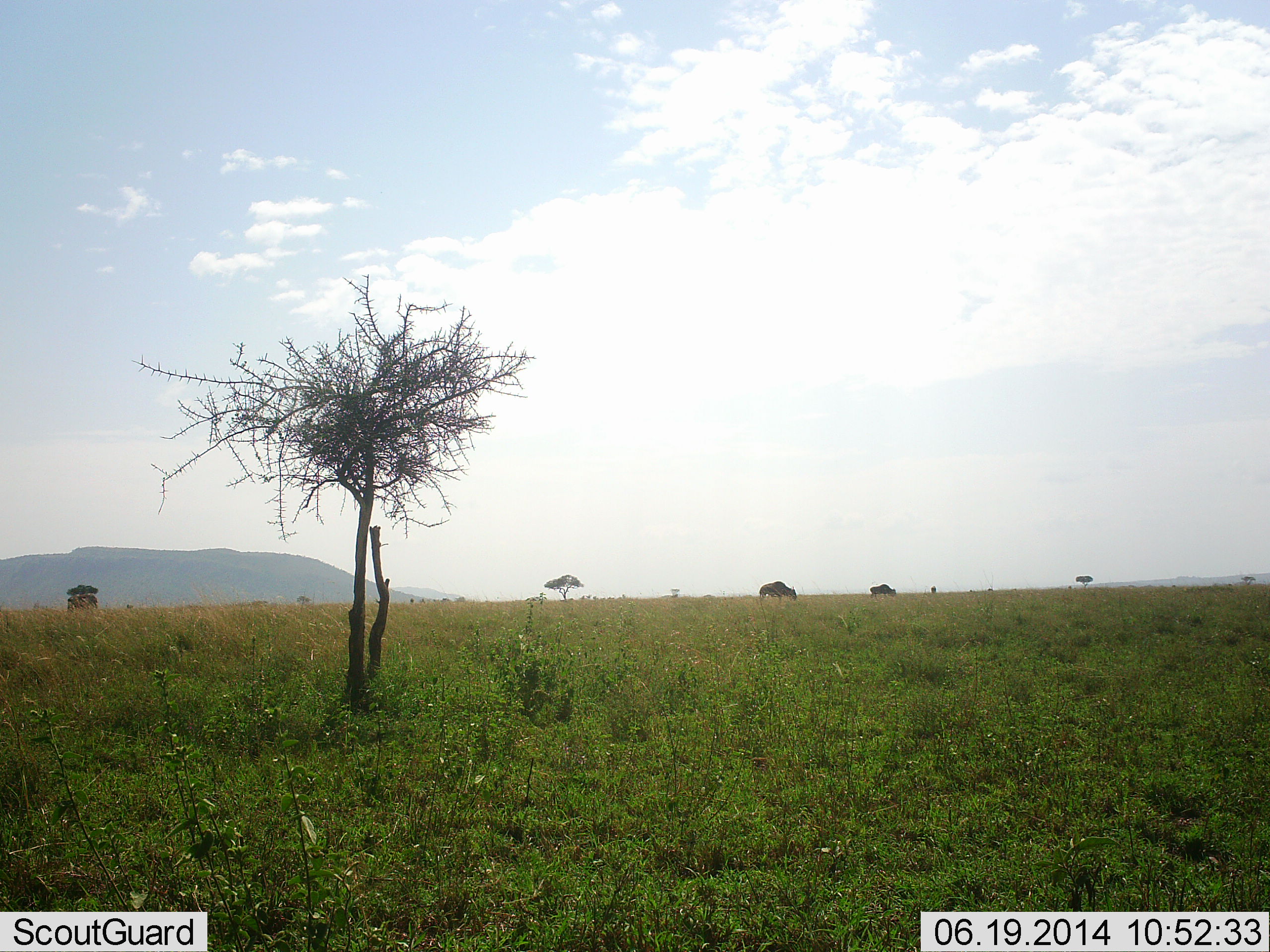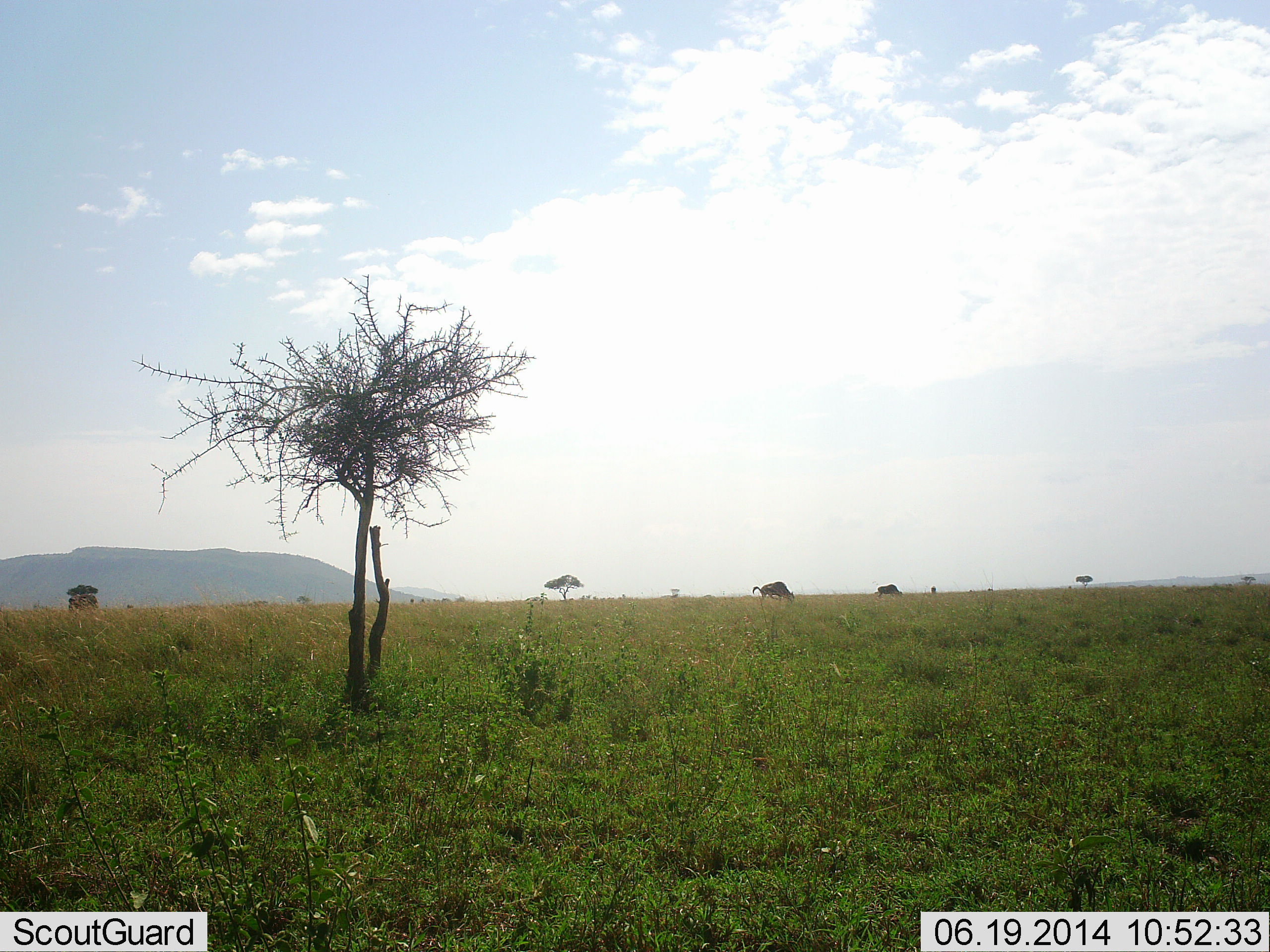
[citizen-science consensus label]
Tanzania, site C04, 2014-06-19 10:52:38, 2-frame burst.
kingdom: Animalia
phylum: Chordata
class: Mammalia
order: Artiodactyla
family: Bovidae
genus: Connochaetes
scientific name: Connochaetes taurinus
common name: blue wildebeest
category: wildebeest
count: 2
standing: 20%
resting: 0%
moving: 10%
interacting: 0%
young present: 0%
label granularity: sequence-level